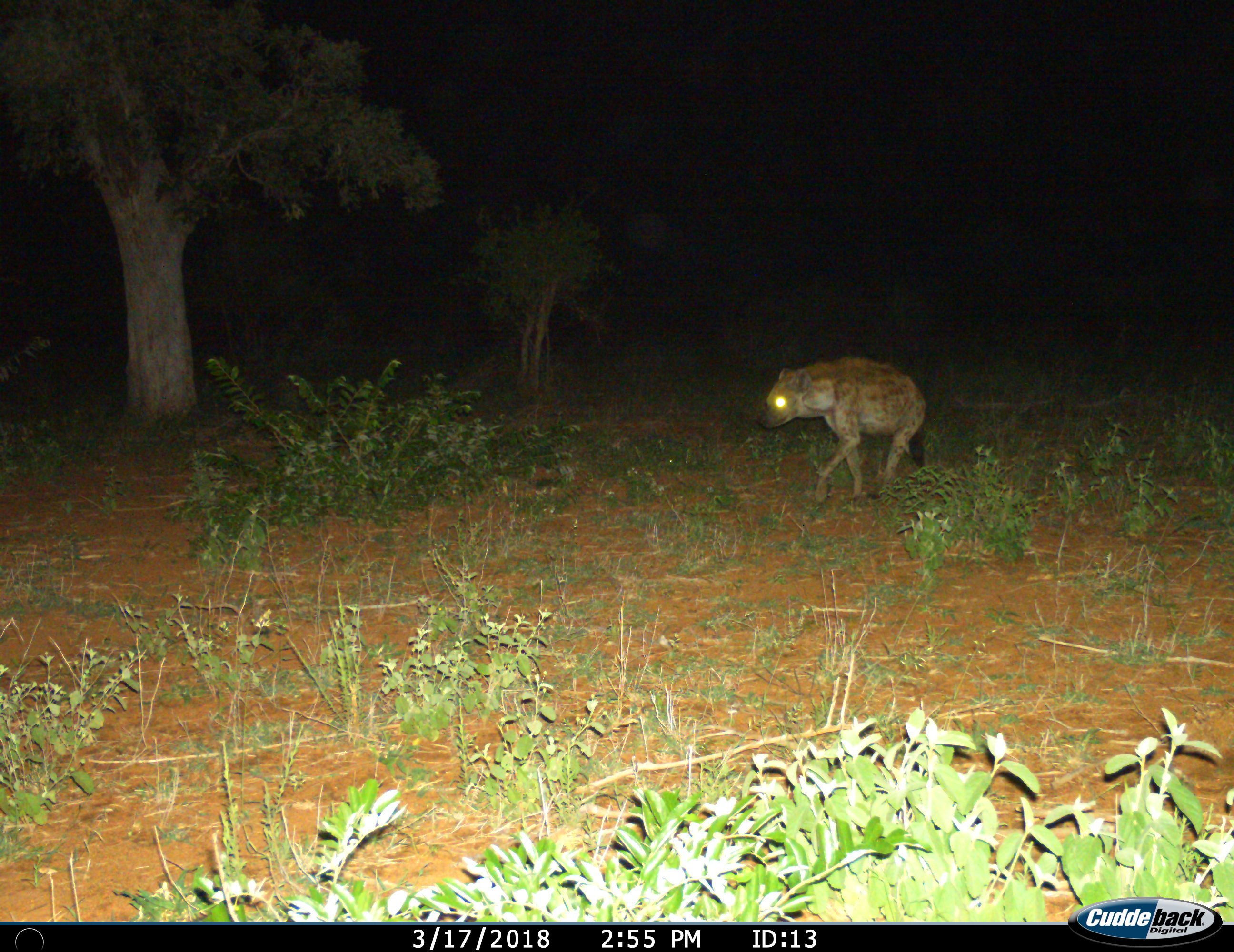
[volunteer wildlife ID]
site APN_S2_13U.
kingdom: Animalia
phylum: Chordata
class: Mammalia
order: Carnivora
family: Hyaenidae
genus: Crocuta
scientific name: Crocuta crocuta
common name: spotted hyena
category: hyenaspotted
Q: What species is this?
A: Hyenaspotted (spotted hyena) (Crocuta crocuta).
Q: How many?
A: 1.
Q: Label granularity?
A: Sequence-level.